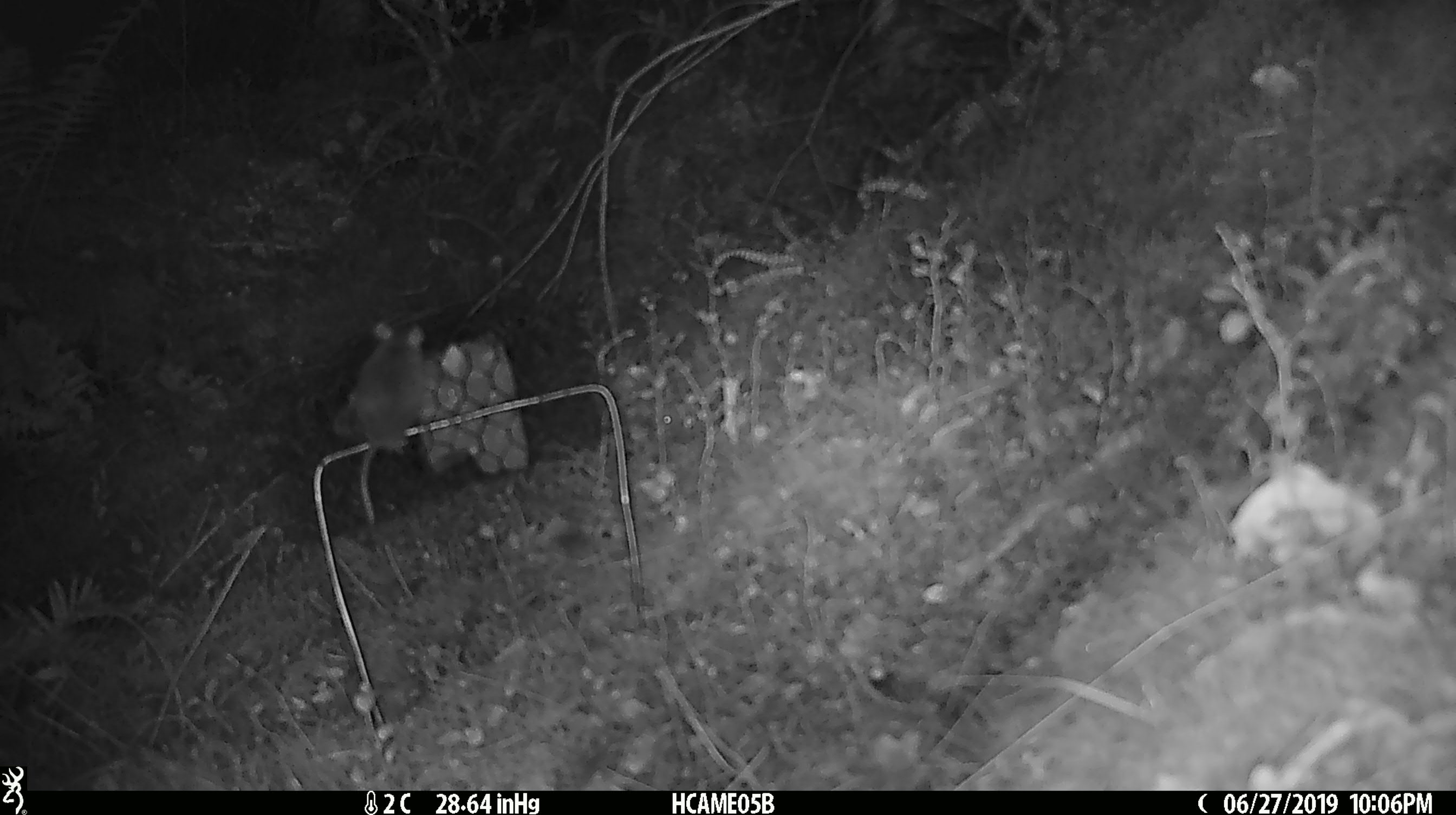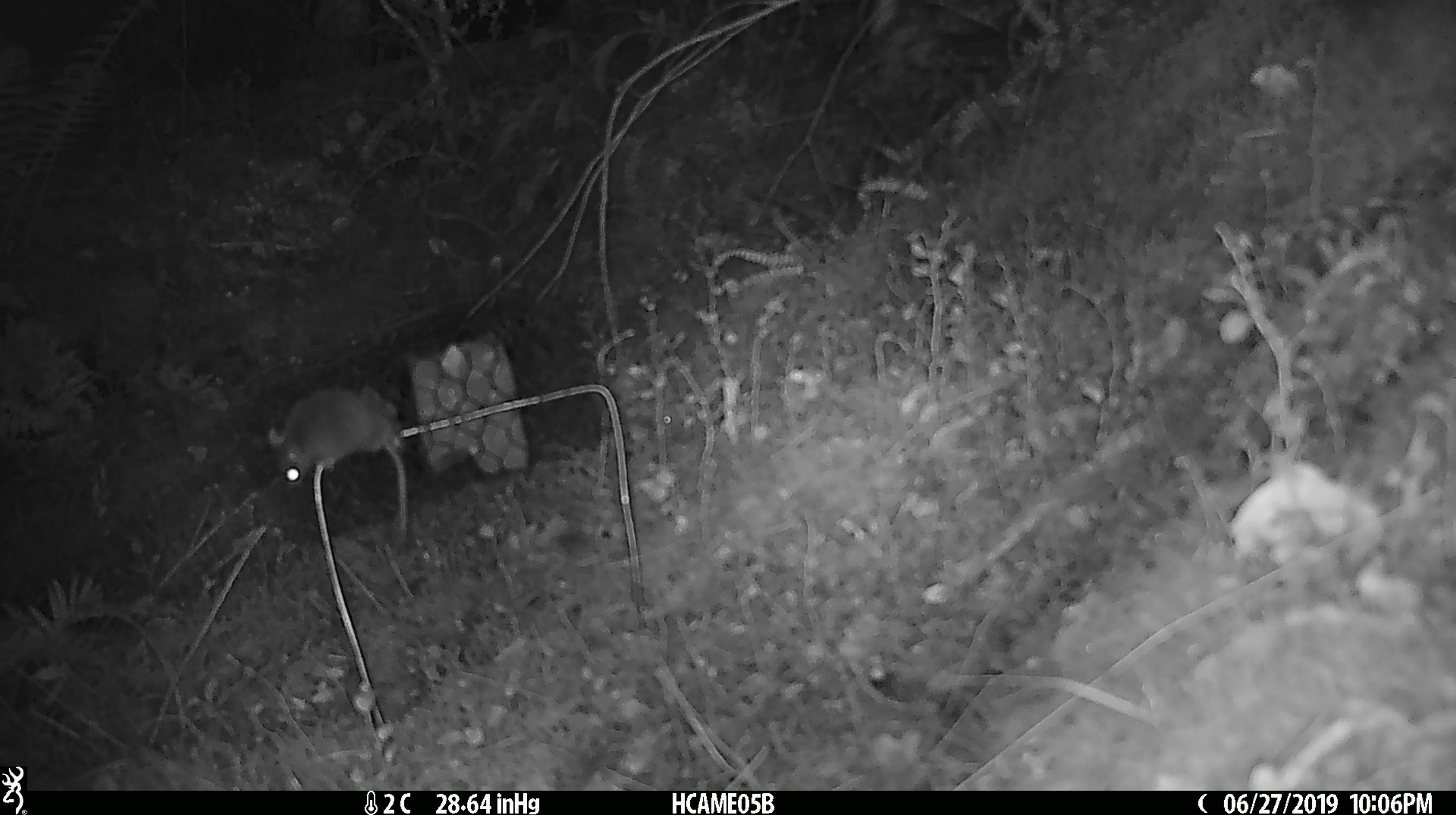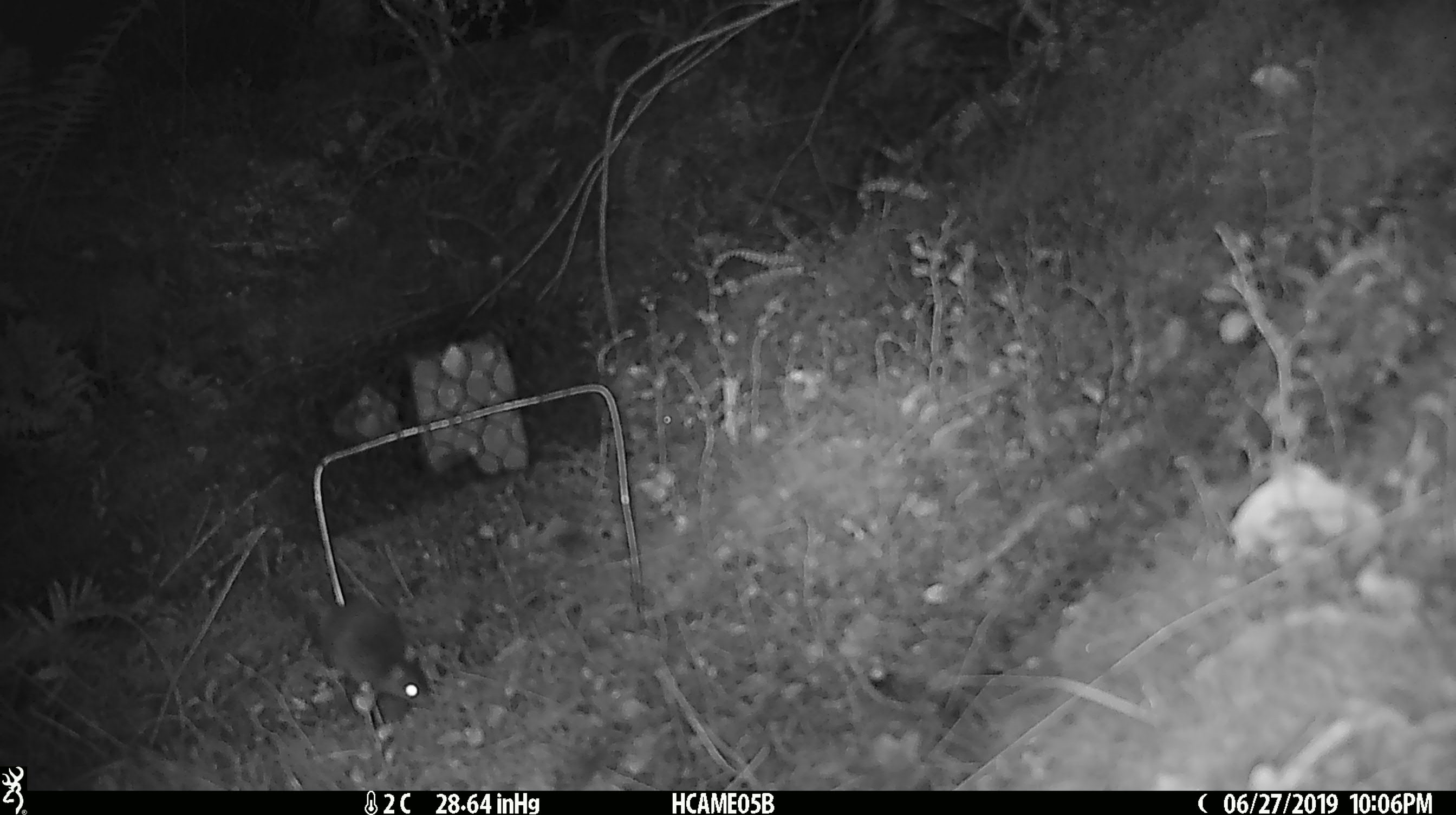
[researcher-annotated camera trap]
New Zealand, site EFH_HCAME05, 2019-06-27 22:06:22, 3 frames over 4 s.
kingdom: Animalia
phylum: Chordata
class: Mammalia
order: Rodentia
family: Muridae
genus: Mus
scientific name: Mus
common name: mouse